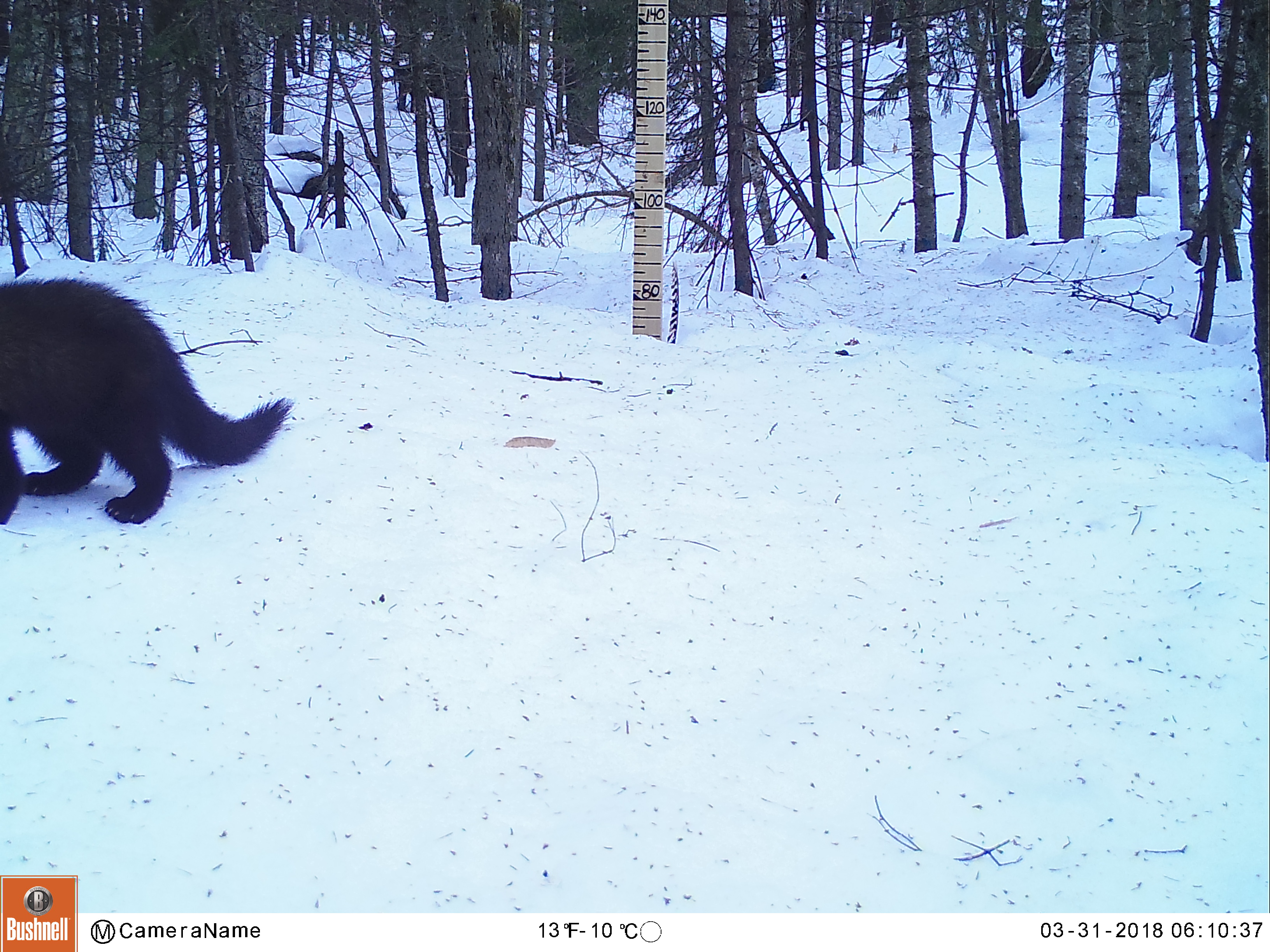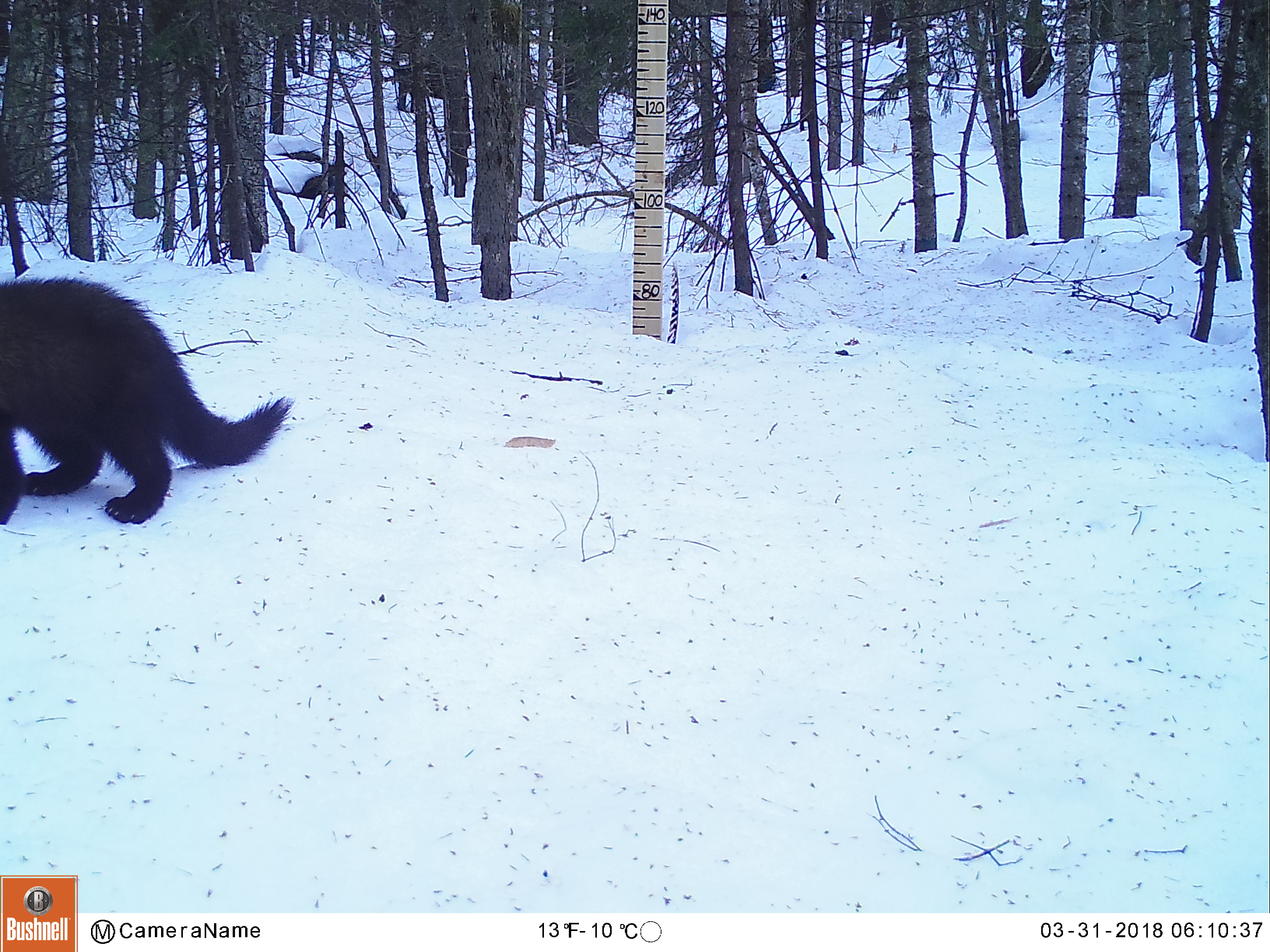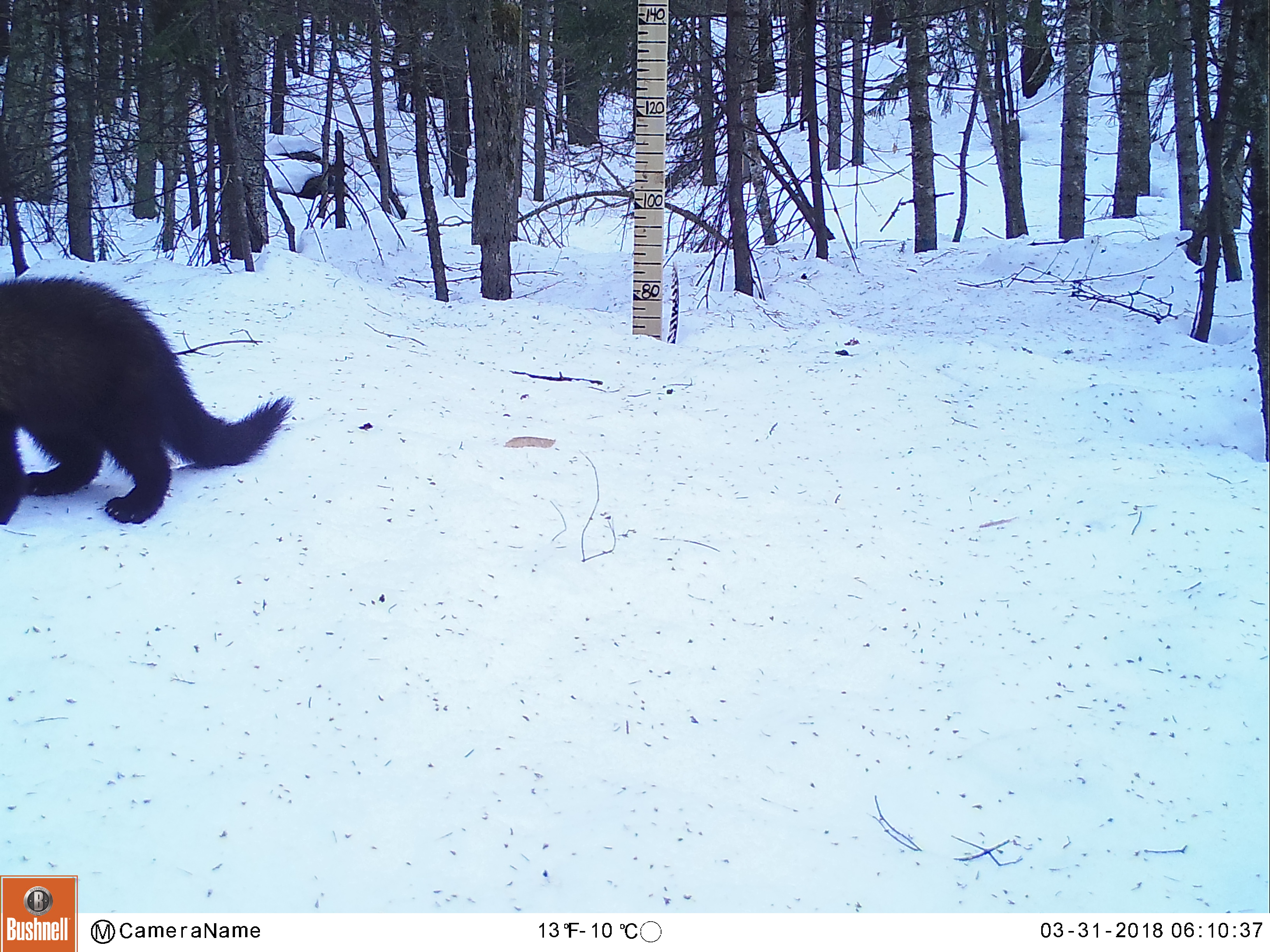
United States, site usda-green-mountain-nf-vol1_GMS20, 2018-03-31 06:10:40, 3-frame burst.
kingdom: Animalia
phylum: Chordata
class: Mammalia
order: Carnivora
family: Mustelidae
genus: Pekania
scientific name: Pekania pennanti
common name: fisher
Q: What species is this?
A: Fisher (Pekania pennanti).